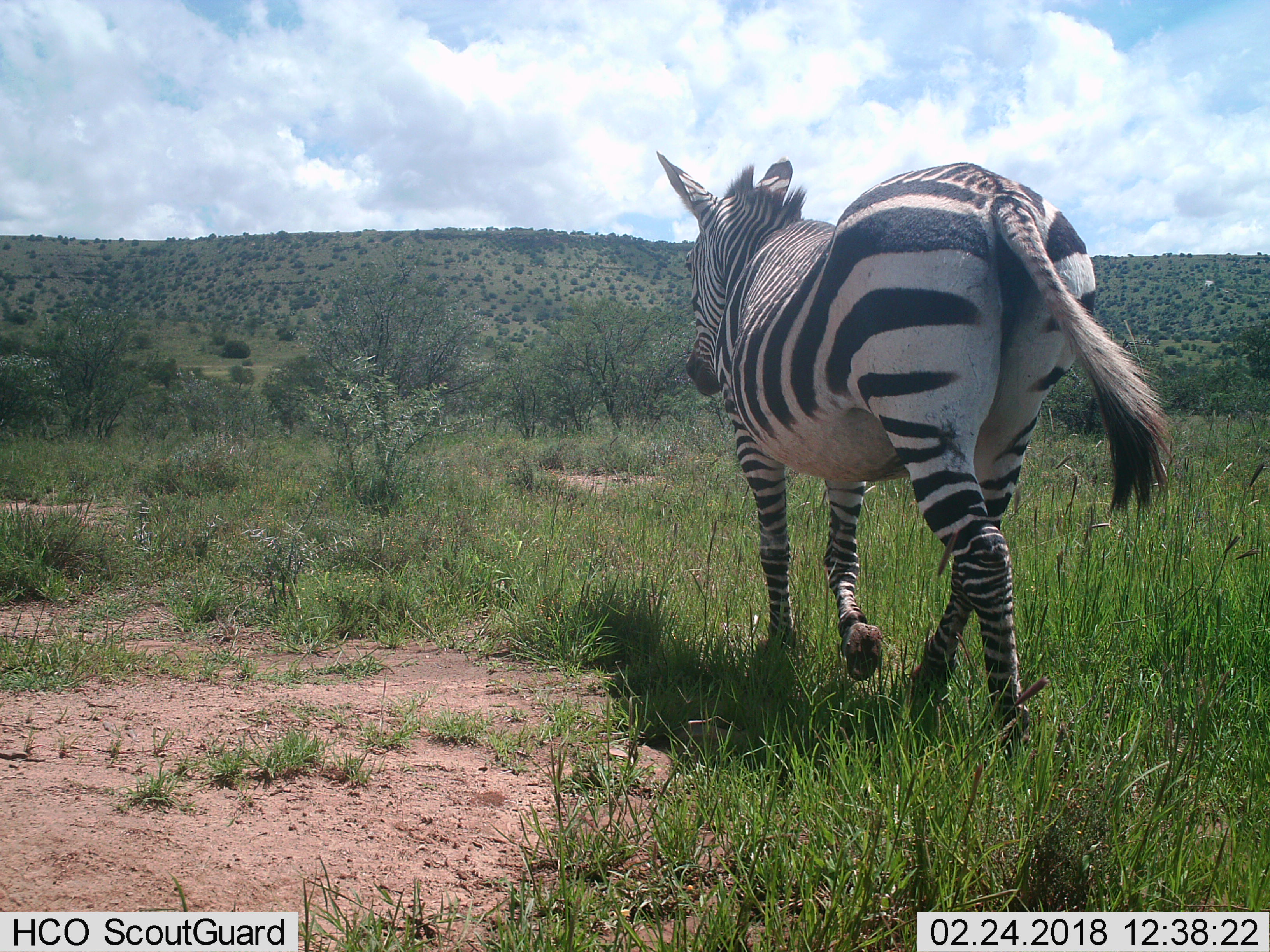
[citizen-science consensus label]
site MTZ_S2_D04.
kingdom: Animalia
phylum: Chordata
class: Mammalia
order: Perissodactyla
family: Equidae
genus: Equus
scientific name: Equus zebra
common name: mountain zebra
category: zebramountain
Zebramountain (mountain zebra) (Equus zebra), count 1. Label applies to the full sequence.